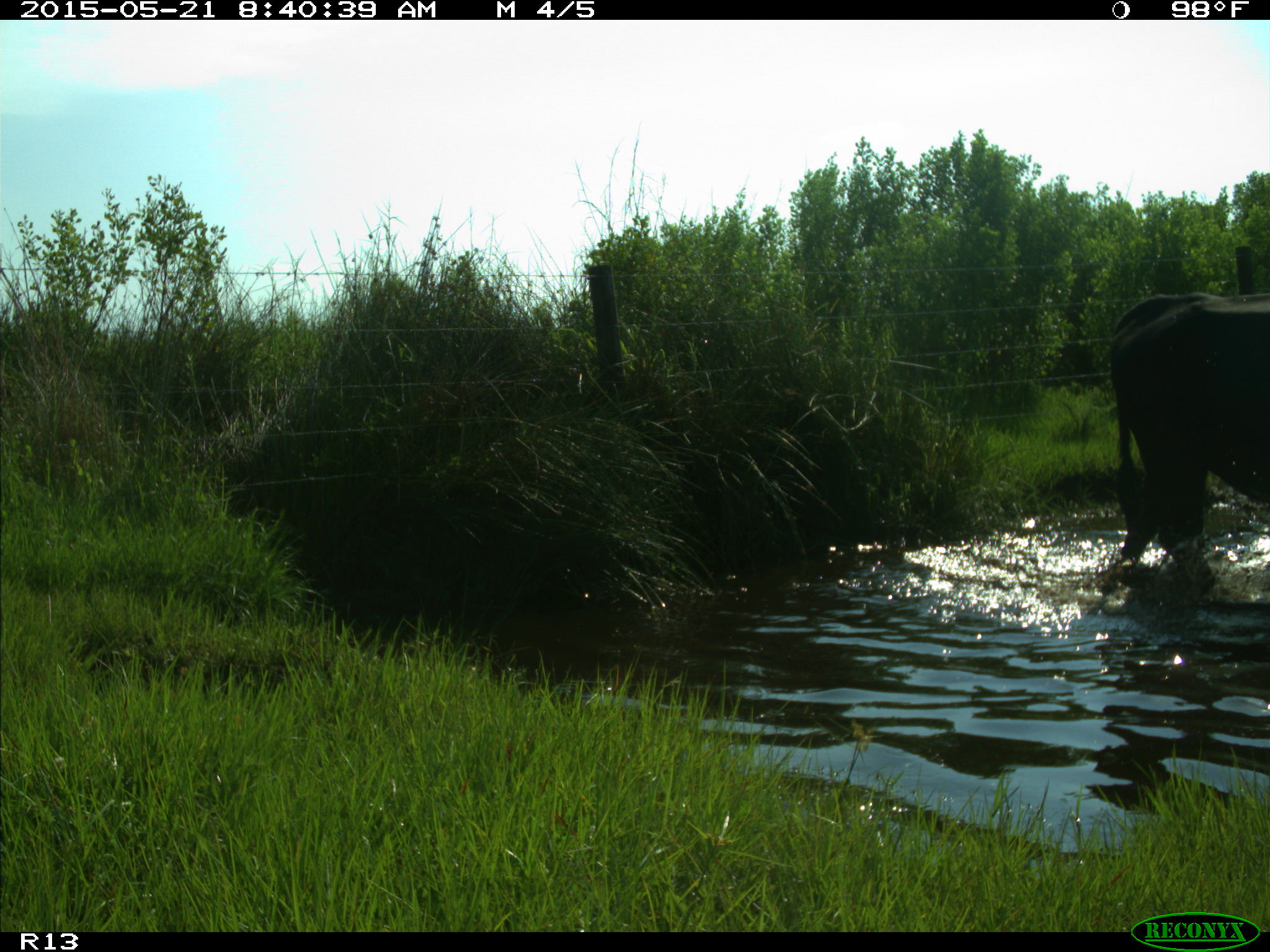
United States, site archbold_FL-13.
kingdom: Animalia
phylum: Chordata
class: Mammalia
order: Artiodactyla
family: Bovidae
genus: Bos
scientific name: Bos taurus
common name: domestic cow